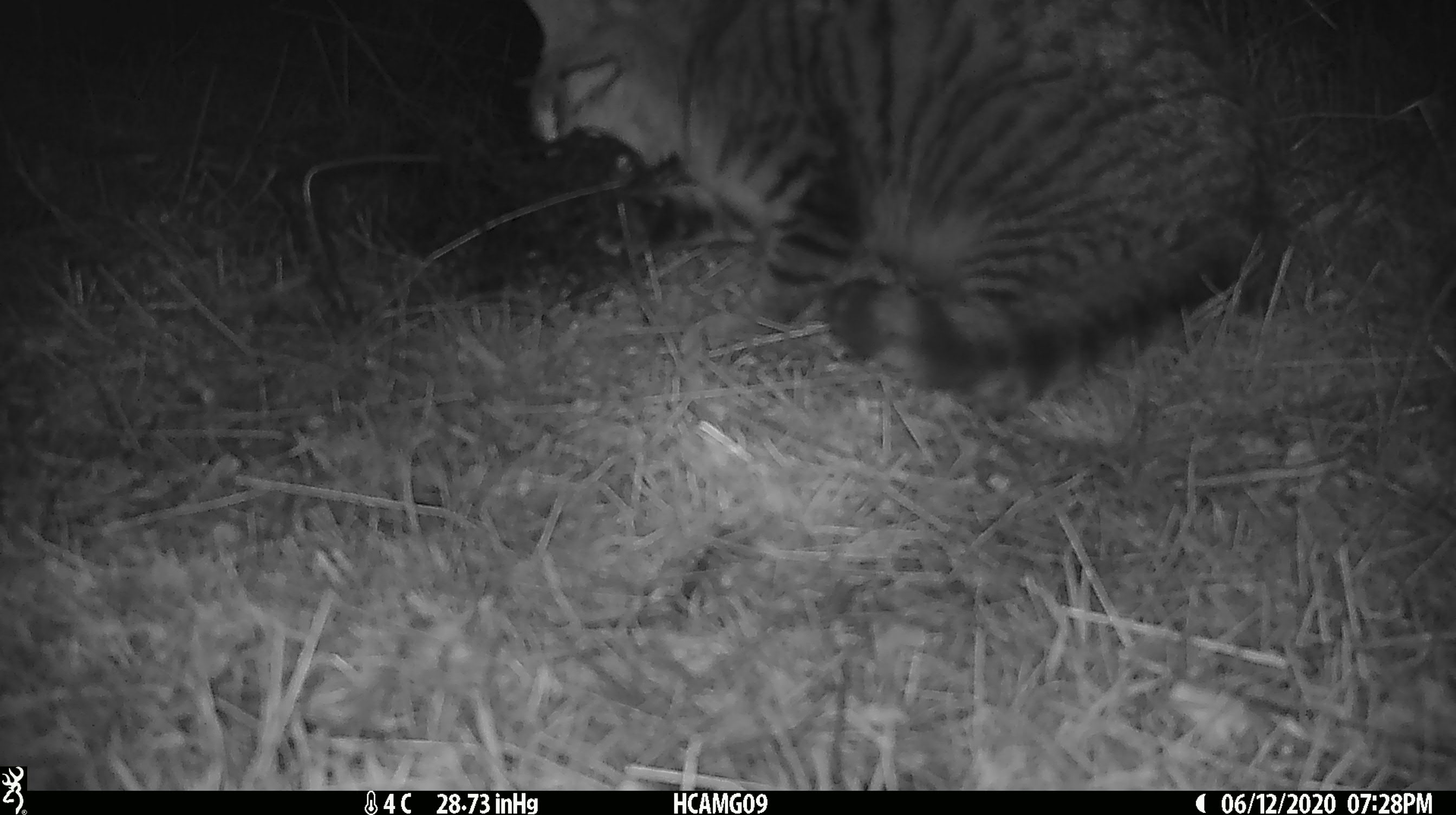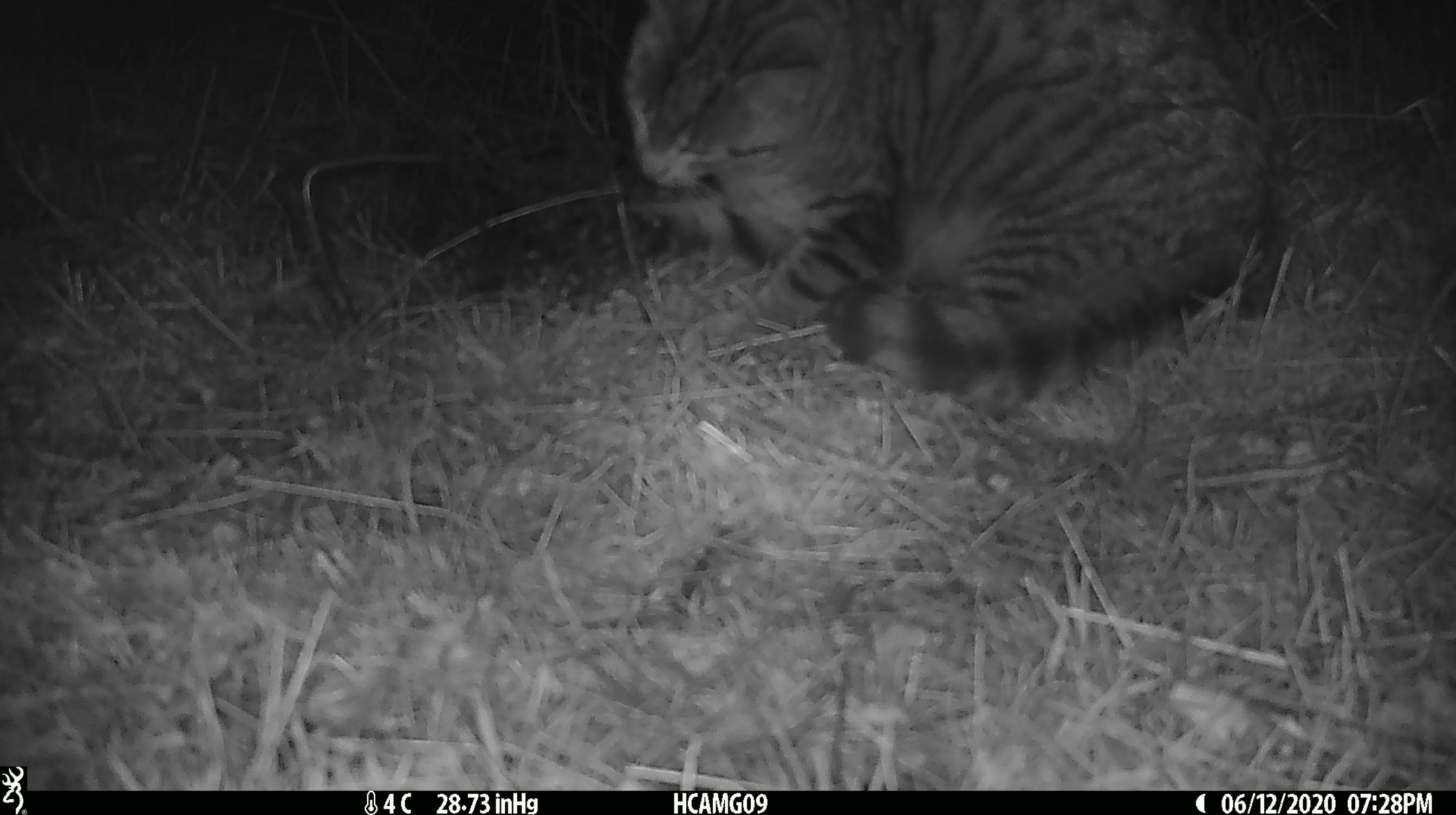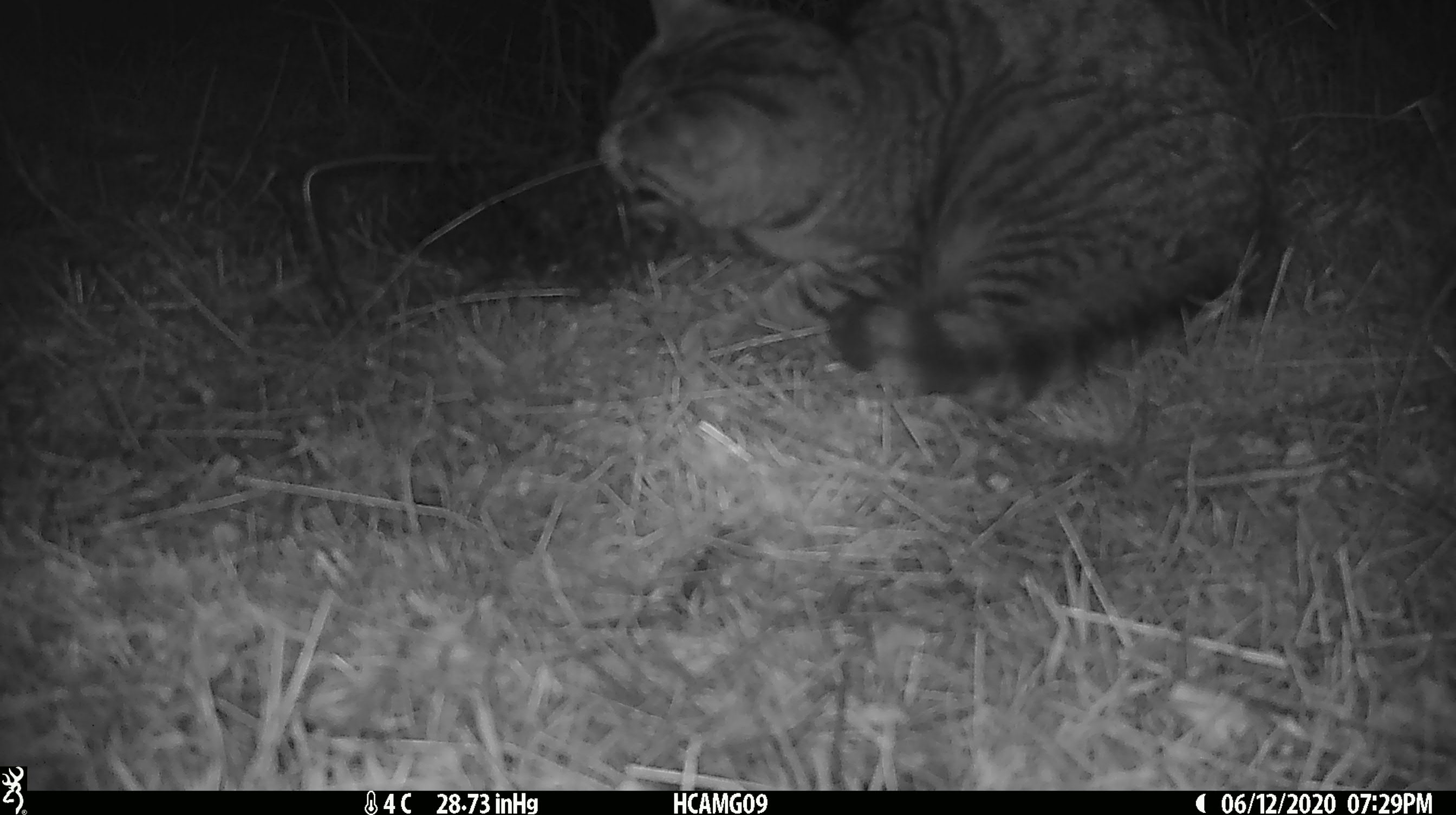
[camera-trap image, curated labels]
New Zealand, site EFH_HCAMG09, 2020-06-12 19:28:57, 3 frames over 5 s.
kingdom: Animalia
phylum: Chordata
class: Mammalia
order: Carnivora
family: Felidae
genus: Felis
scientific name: Felis catus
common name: domestic cat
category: cat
Cat (domestic cat) (Felis catus).